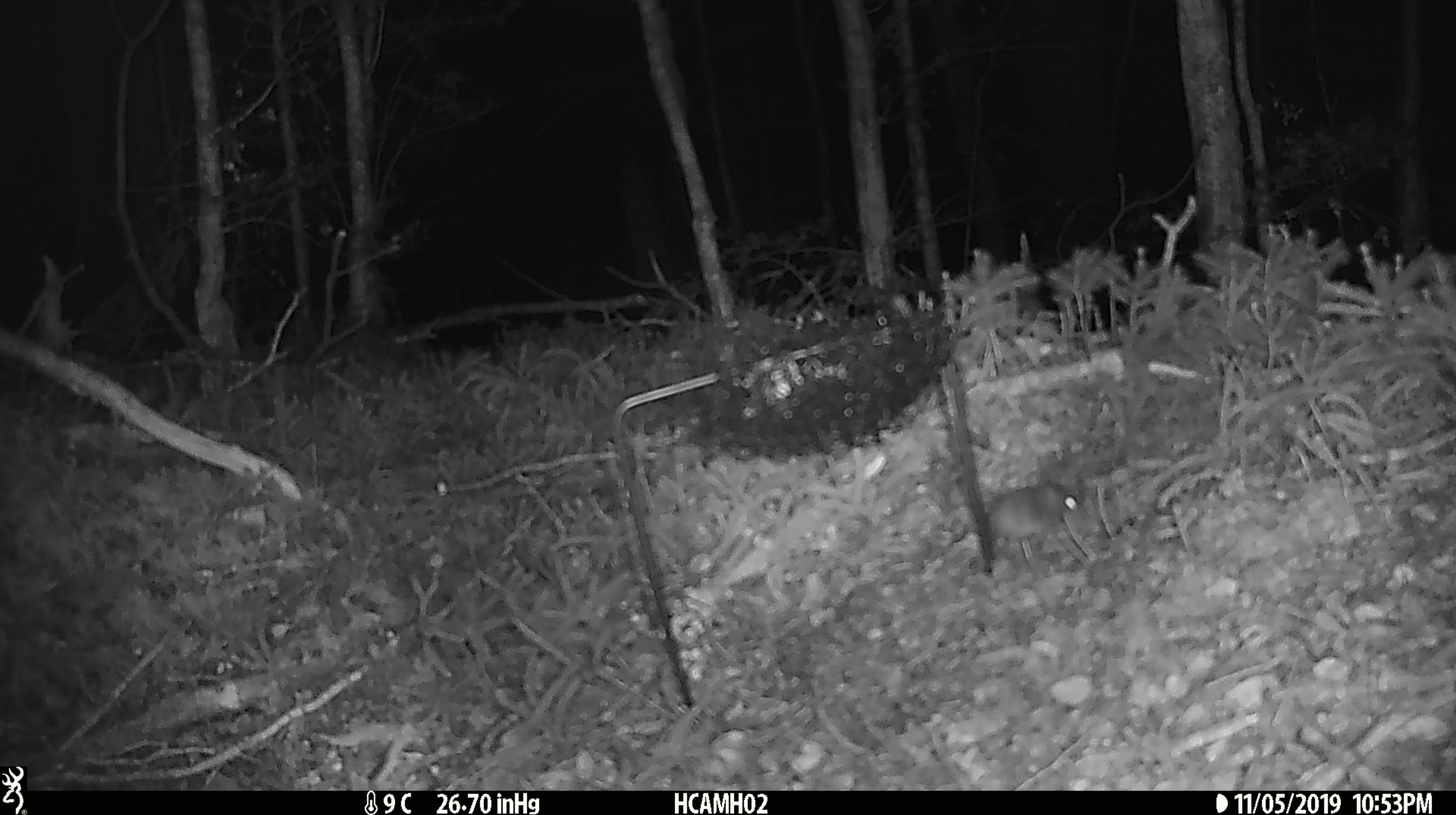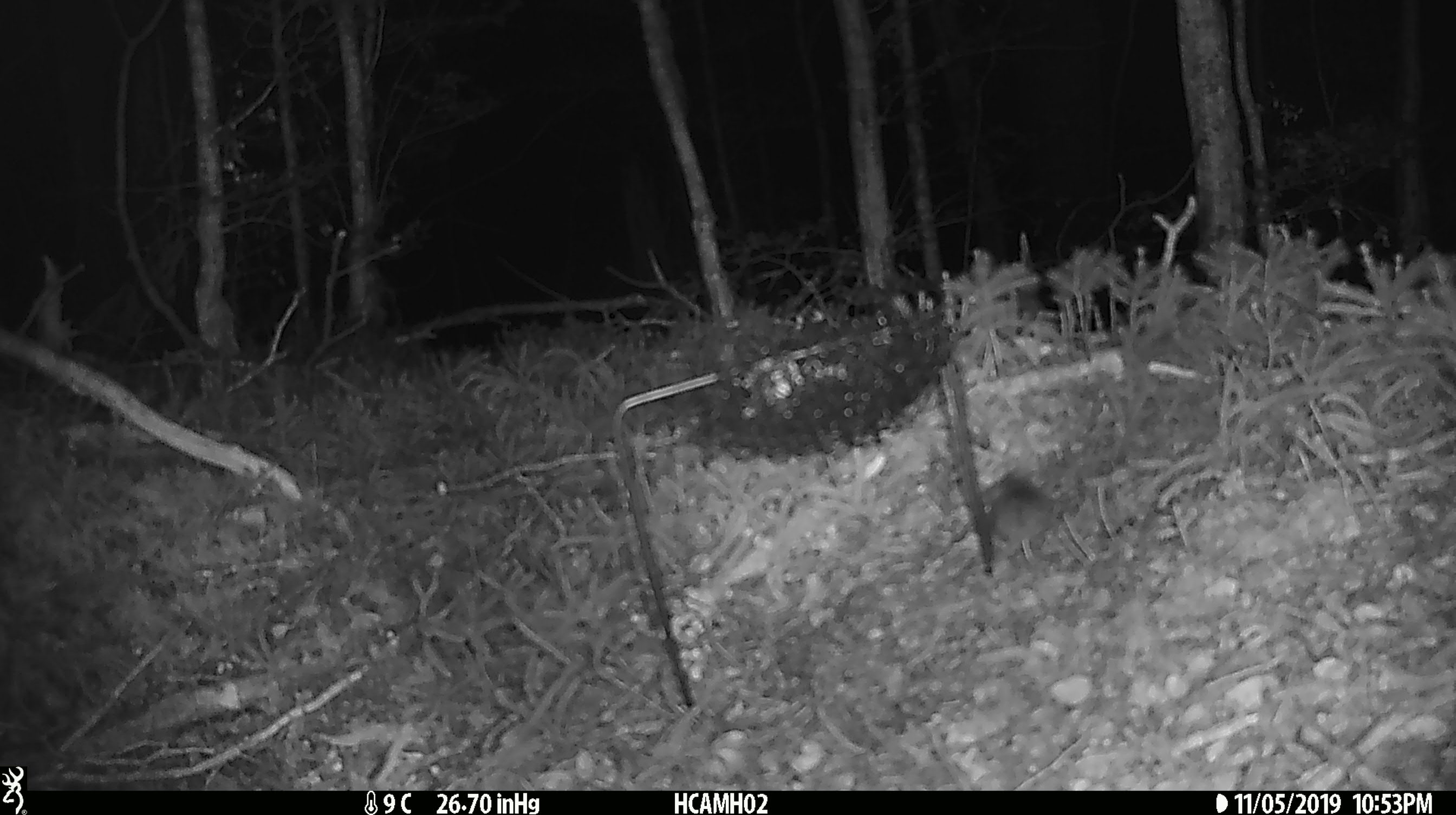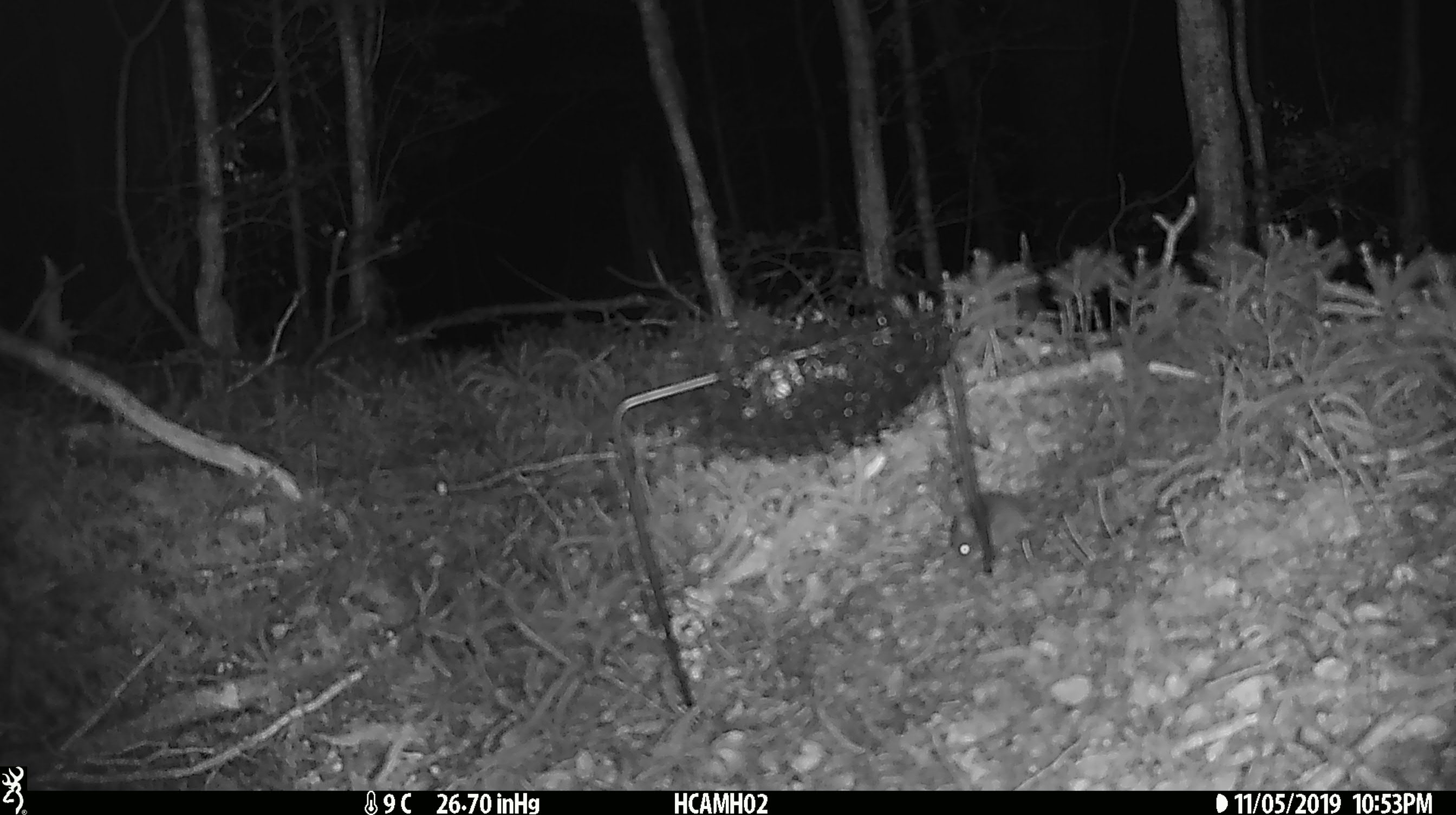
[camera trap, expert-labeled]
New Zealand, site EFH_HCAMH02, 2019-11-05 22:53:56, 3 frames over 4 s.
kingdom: Animalia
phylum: Chordata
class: Mammalia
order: Rodentia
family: Muridae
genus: Mus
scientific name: Mus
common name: mouse